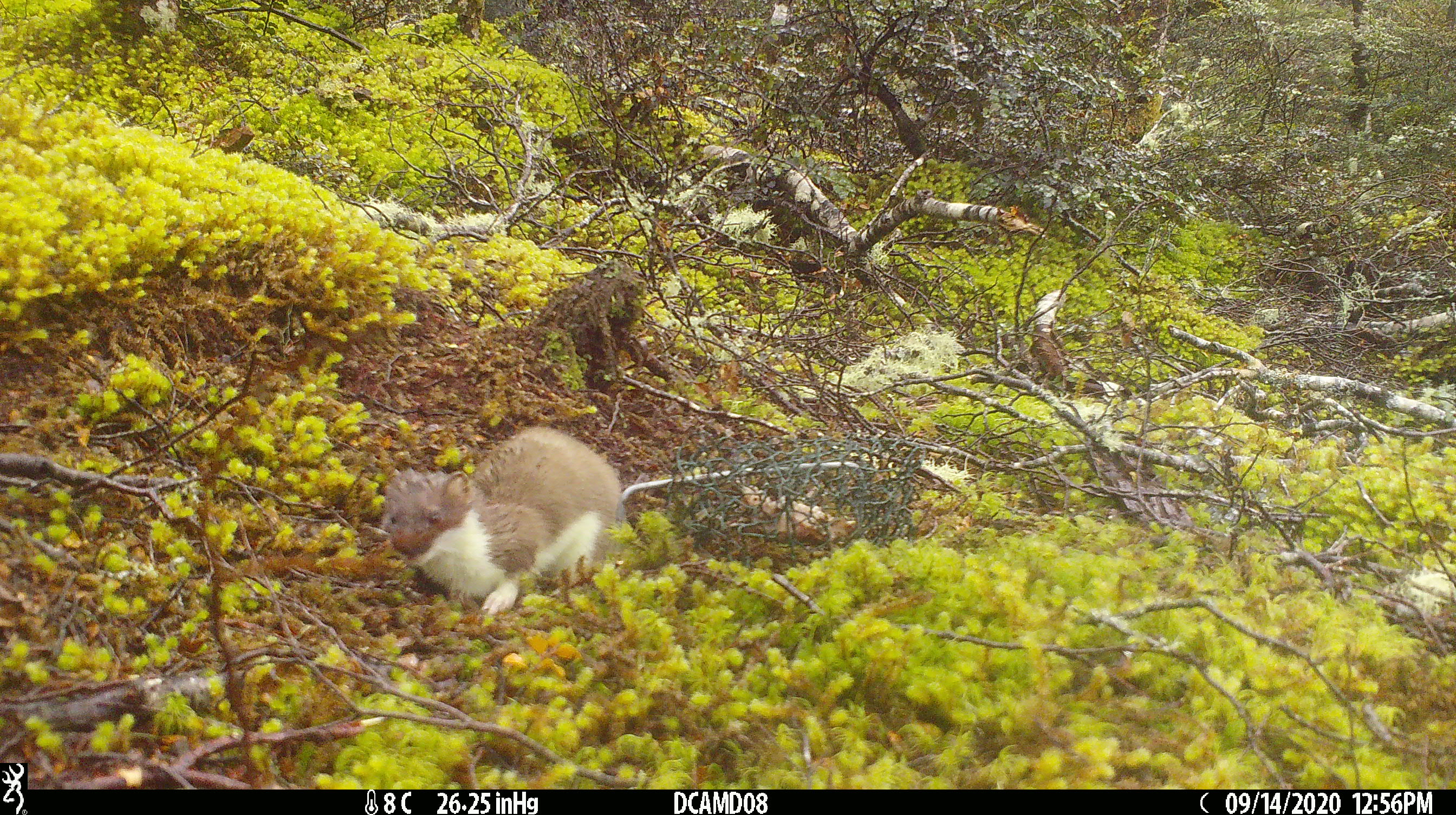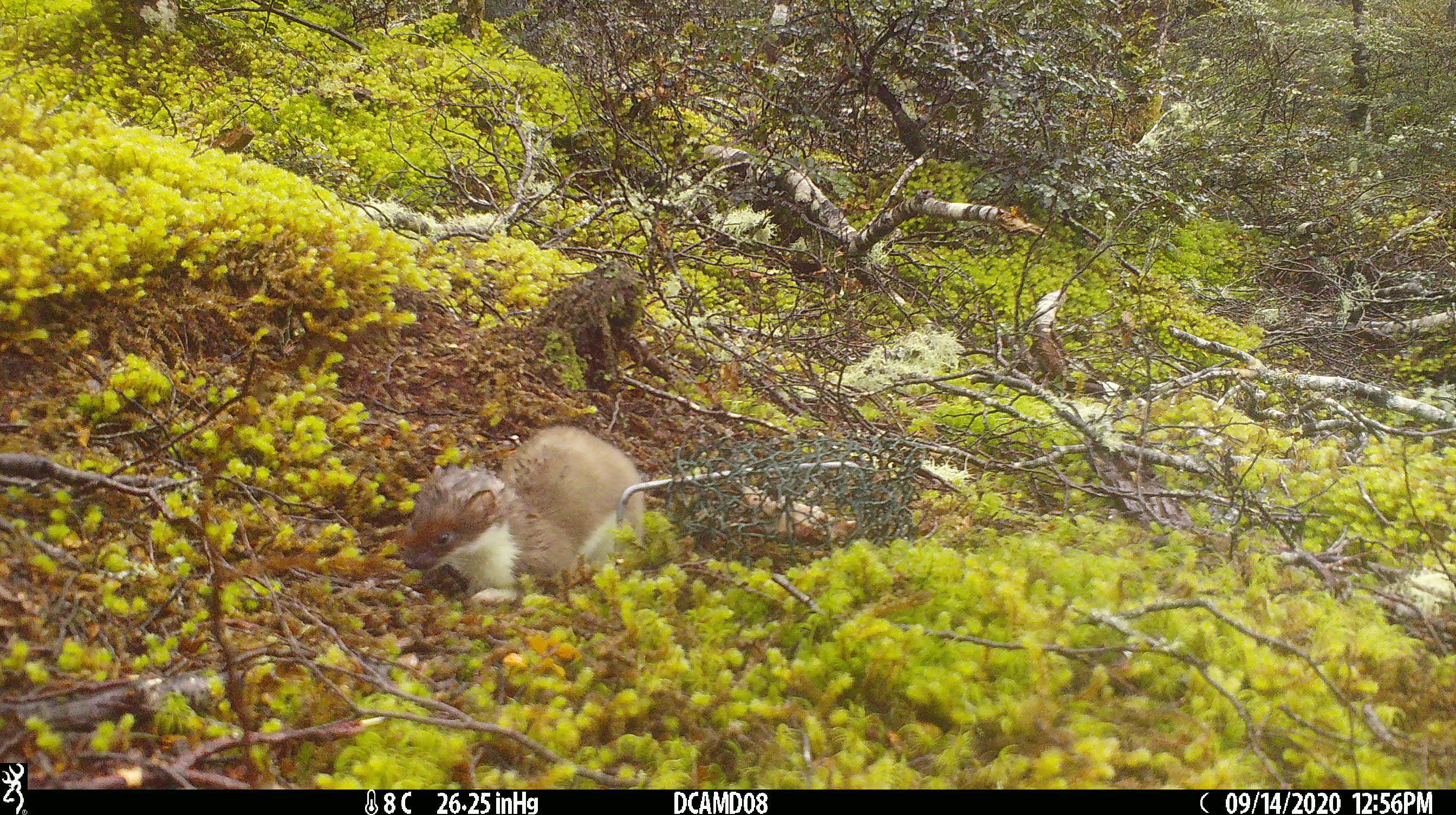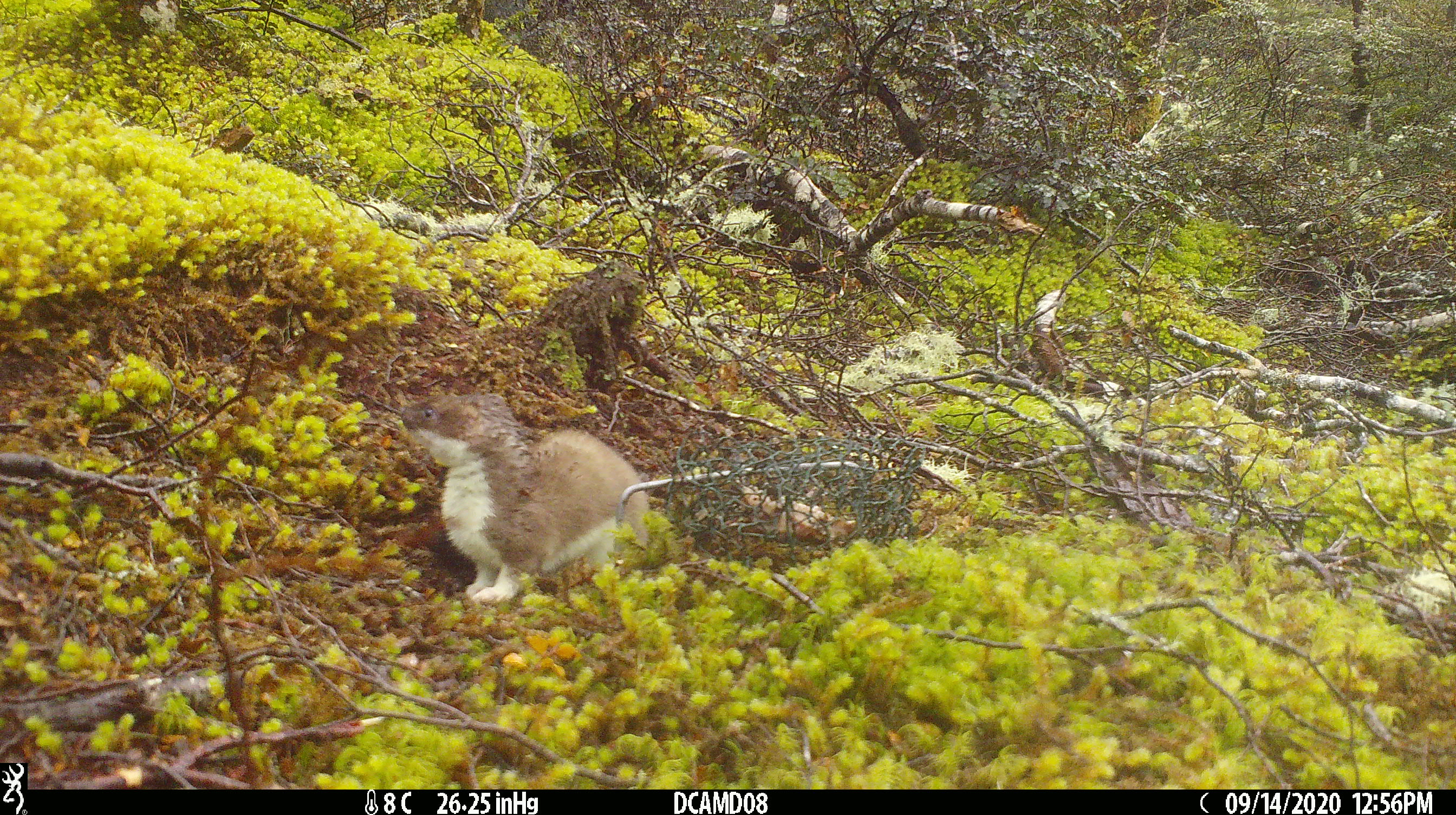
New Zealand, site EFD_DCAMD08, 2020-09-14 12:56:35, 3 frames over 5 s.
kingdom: Animalia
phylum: Chordata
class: Mammalia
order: Carnivora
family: Mustelidae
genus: Mustela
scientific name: Mustela erminea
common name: stoat